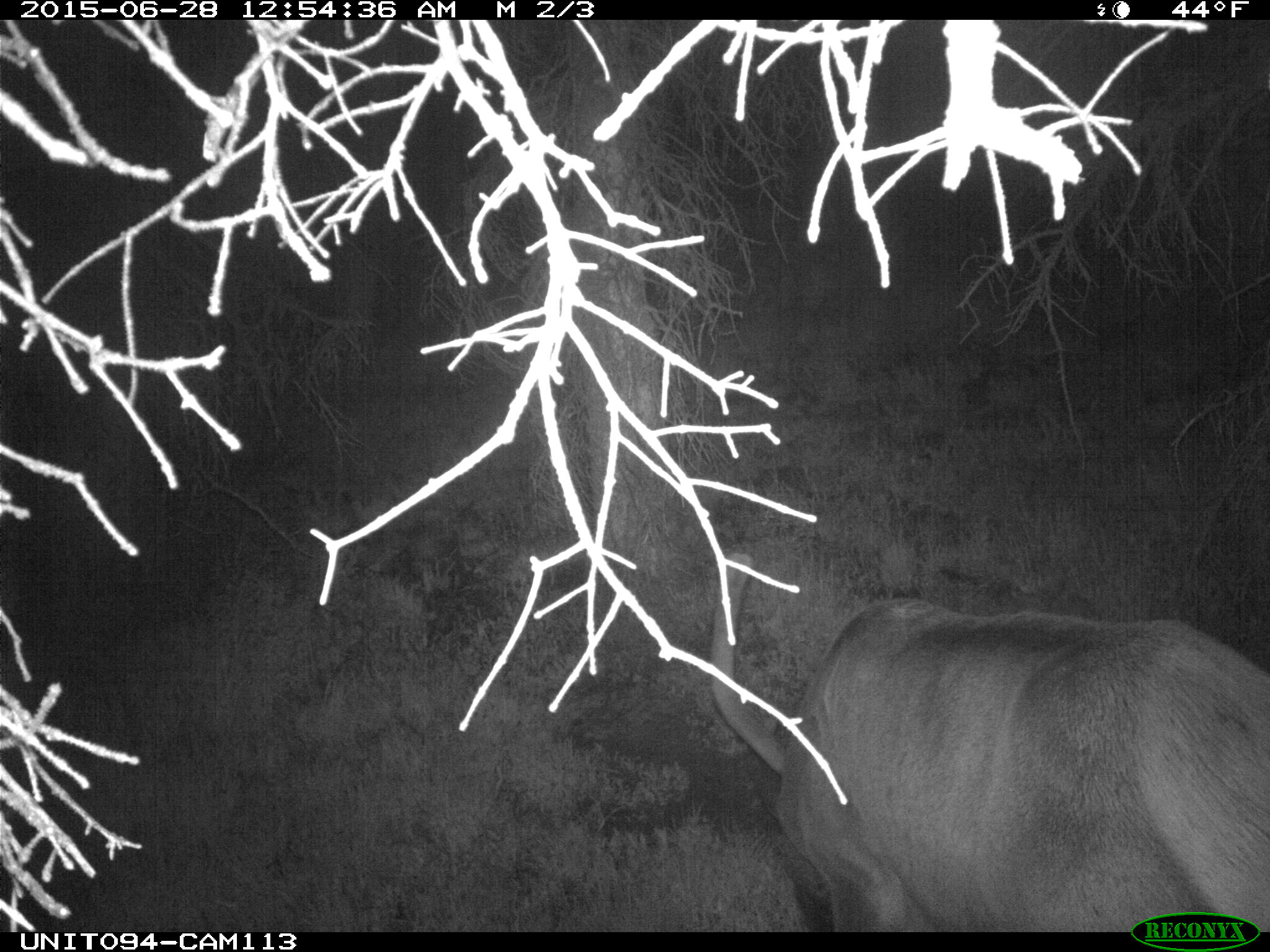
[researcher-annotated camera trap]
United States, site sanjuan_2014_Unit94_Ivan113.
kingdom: Animalia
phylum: Chordata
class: Mammalia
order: Artiodactyla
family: Cervidae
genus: Cervus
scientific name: Cervus elaphus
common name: red deer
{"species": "Cervus elaphus (red deer)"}